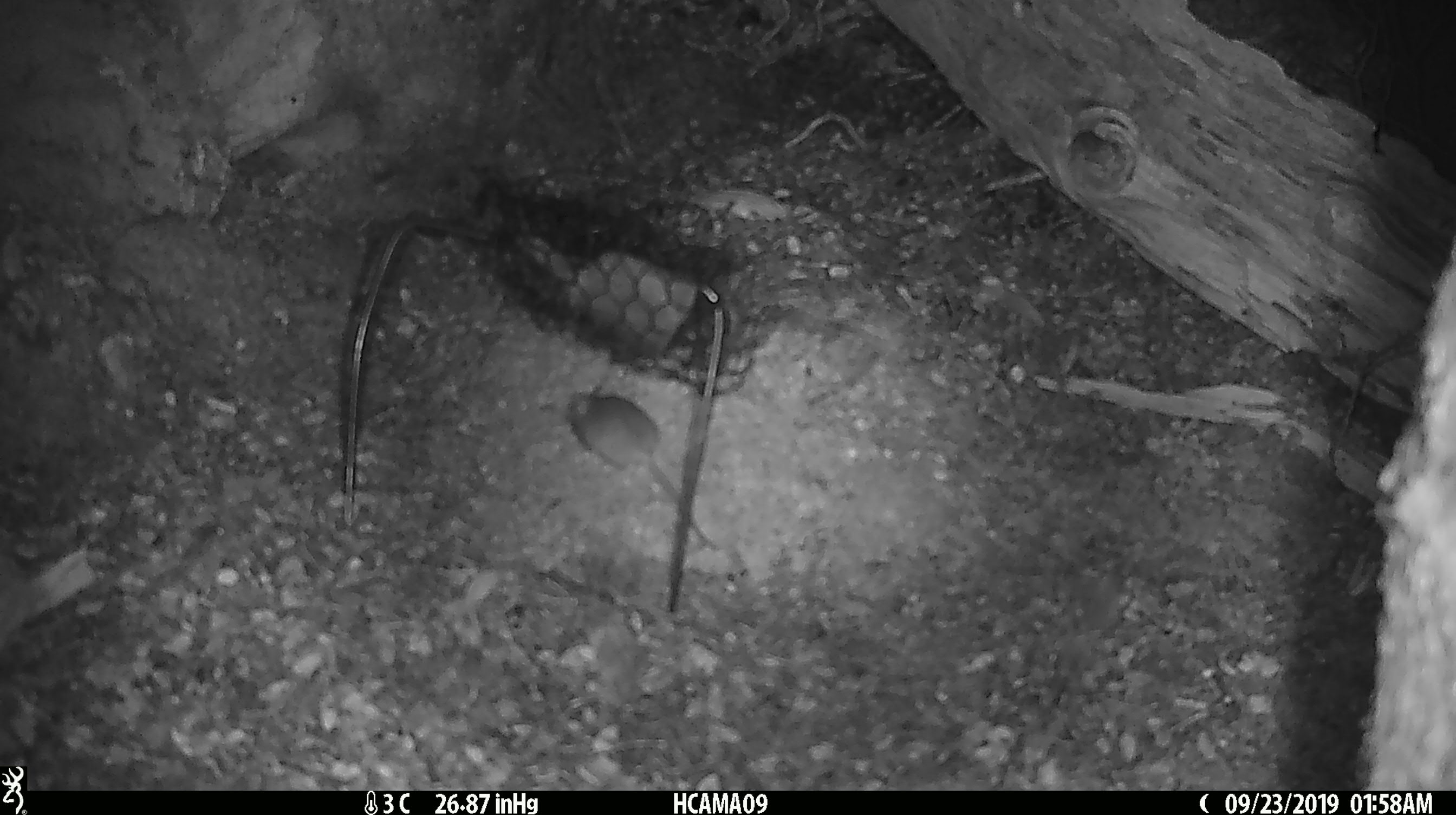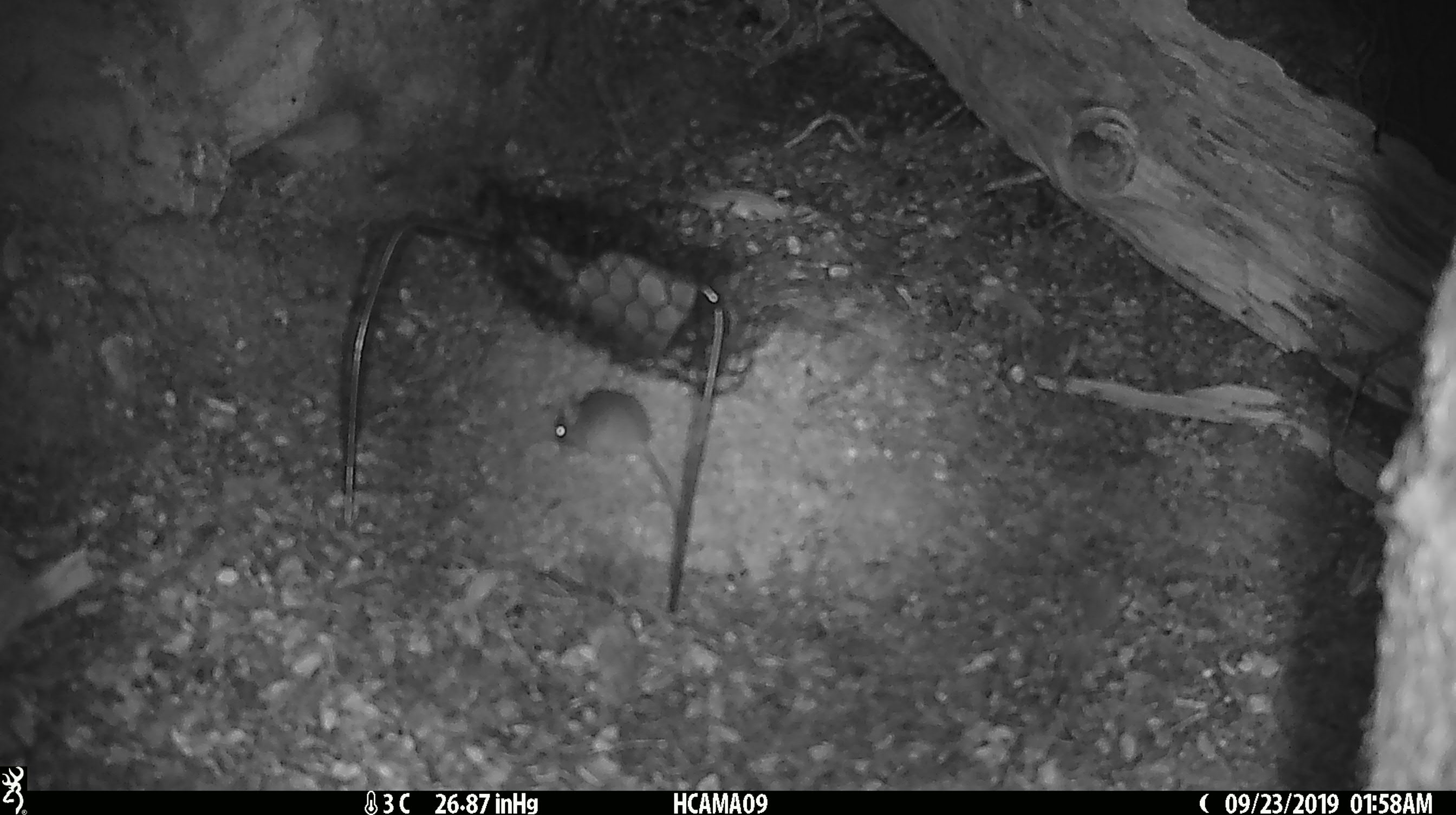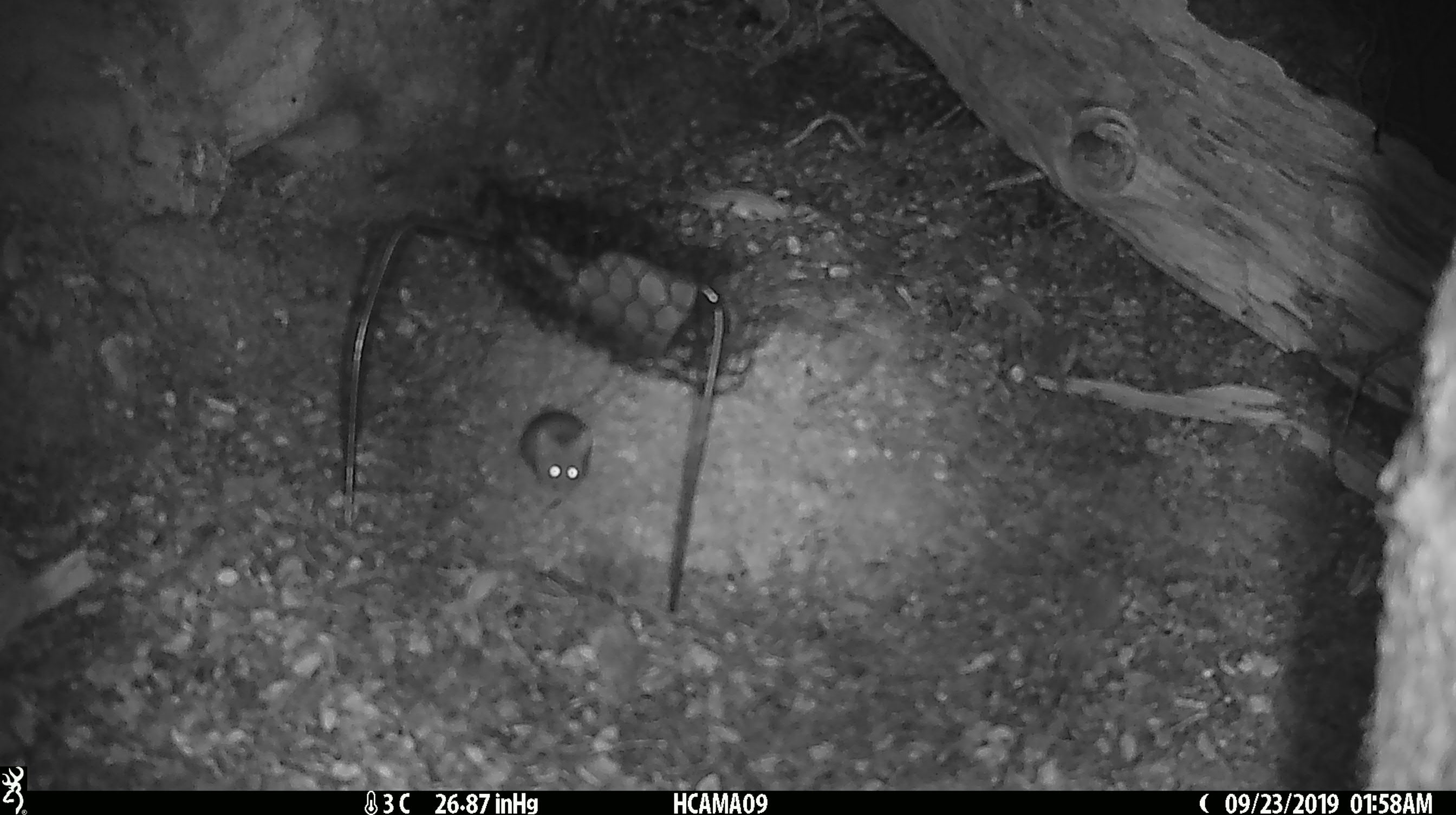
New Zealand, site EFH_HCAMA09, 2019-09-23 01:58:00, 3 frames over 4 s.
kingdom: Animalia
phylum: Chordata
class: Mammalia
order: Rodentia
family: Muridae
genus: Mus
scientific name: Mus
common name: mouse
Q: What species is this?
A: Mouse (Mus).